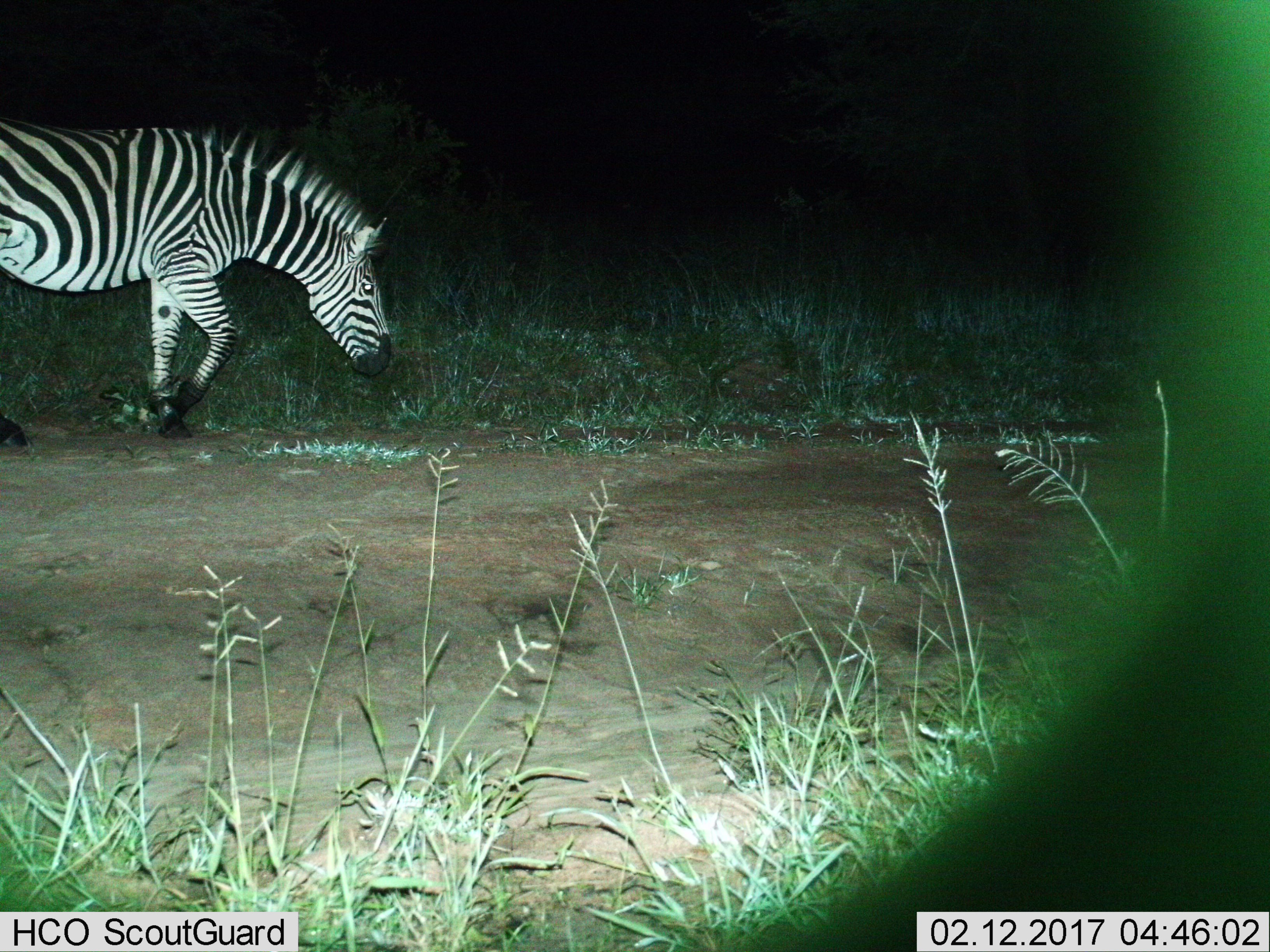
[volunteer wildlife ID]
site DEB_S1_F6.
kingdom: Animalia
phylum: Chordata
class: Mammalia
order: Perissodactyla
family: Equidae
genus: Equus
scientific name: Equus quagga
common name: plains zebra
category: zebraplains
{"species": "zebraplains (plains zebra) (Equus quagga)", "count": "1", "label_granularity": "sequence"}